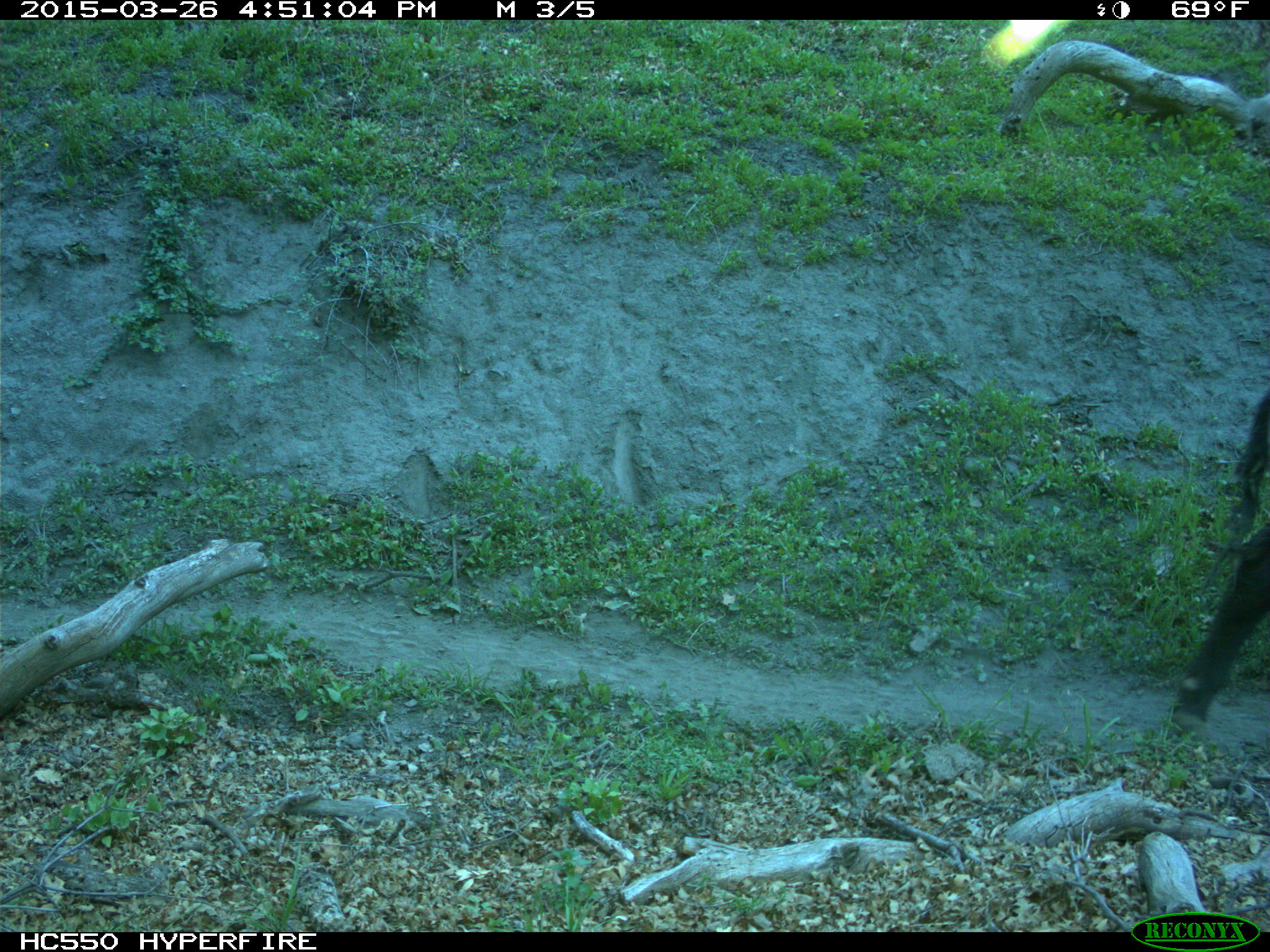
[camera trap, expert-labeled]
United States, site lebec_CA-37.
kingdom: Animalia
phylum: Chordata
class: Mammalia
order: Artiodactyla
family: Bovidae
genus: Bos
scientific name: Bos taurus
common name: domestic cow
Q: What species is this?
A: Bos taurus (domestic cow).